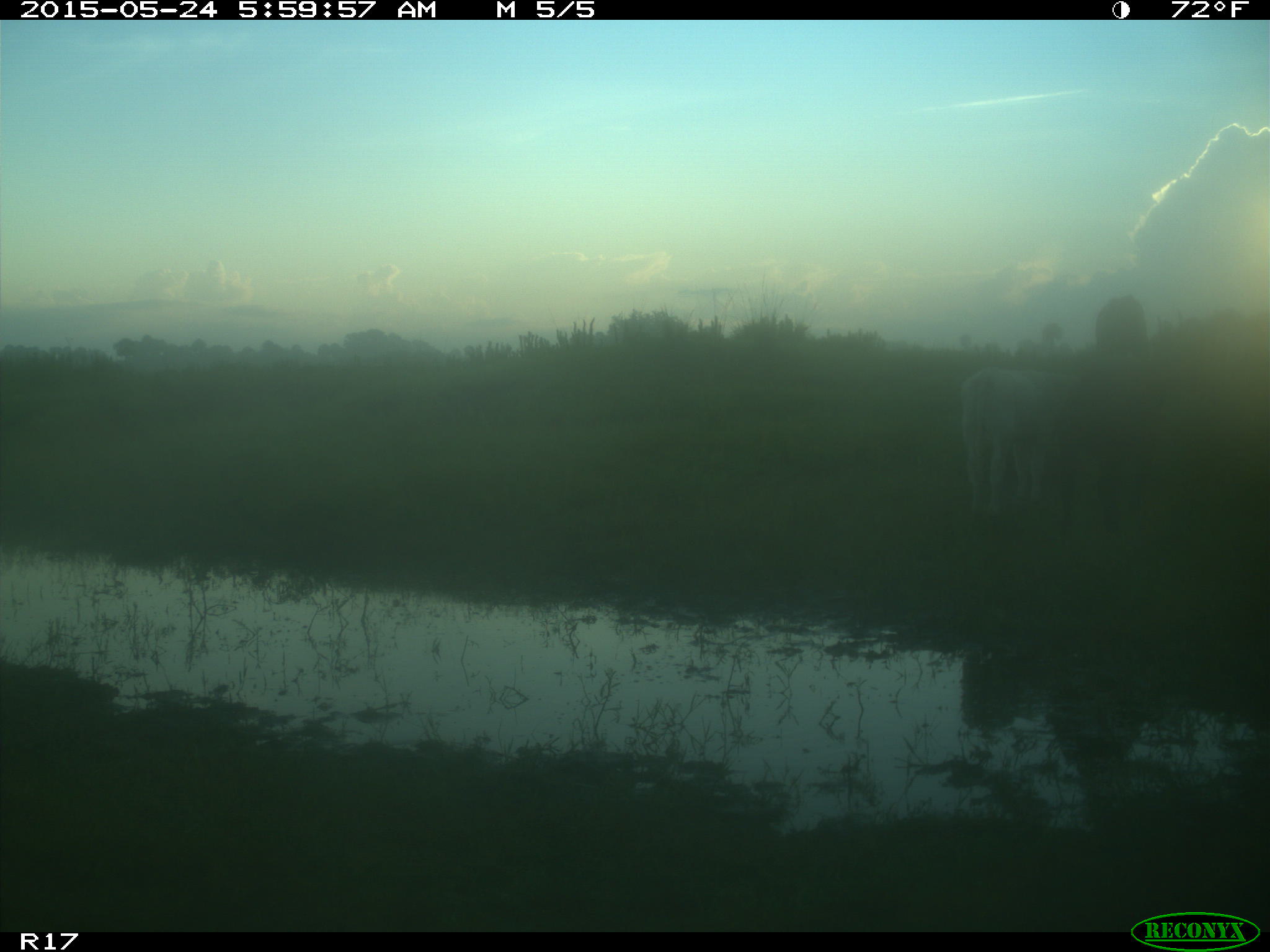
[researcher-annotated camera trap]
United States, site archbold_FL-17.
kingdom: Animalia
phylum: Chordata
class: Mammalia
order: Artiodactyla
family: Bovidae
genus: Bos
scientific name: Bos taurus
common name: domestic cow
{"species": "Bos taurus (domestic cow)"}